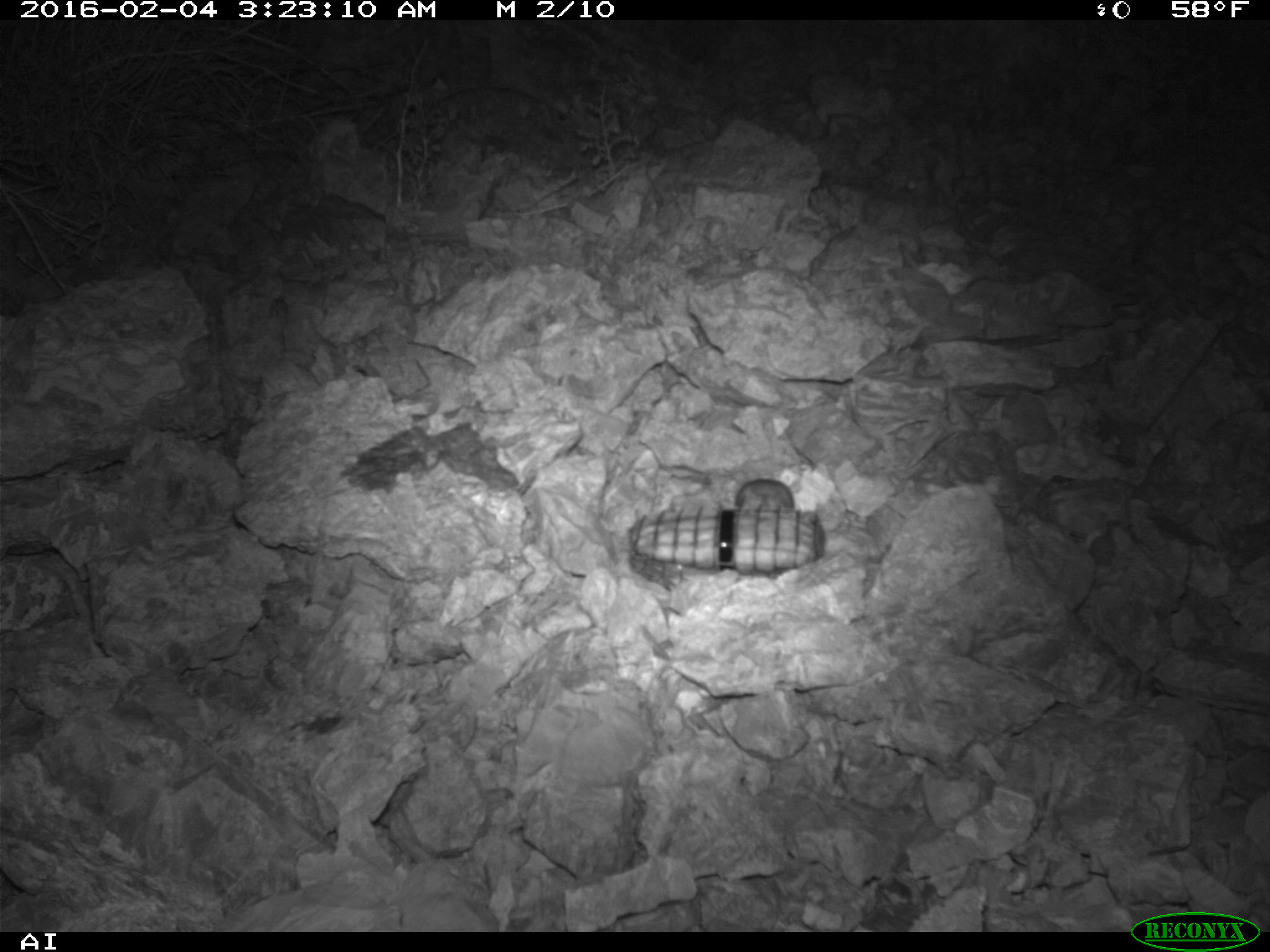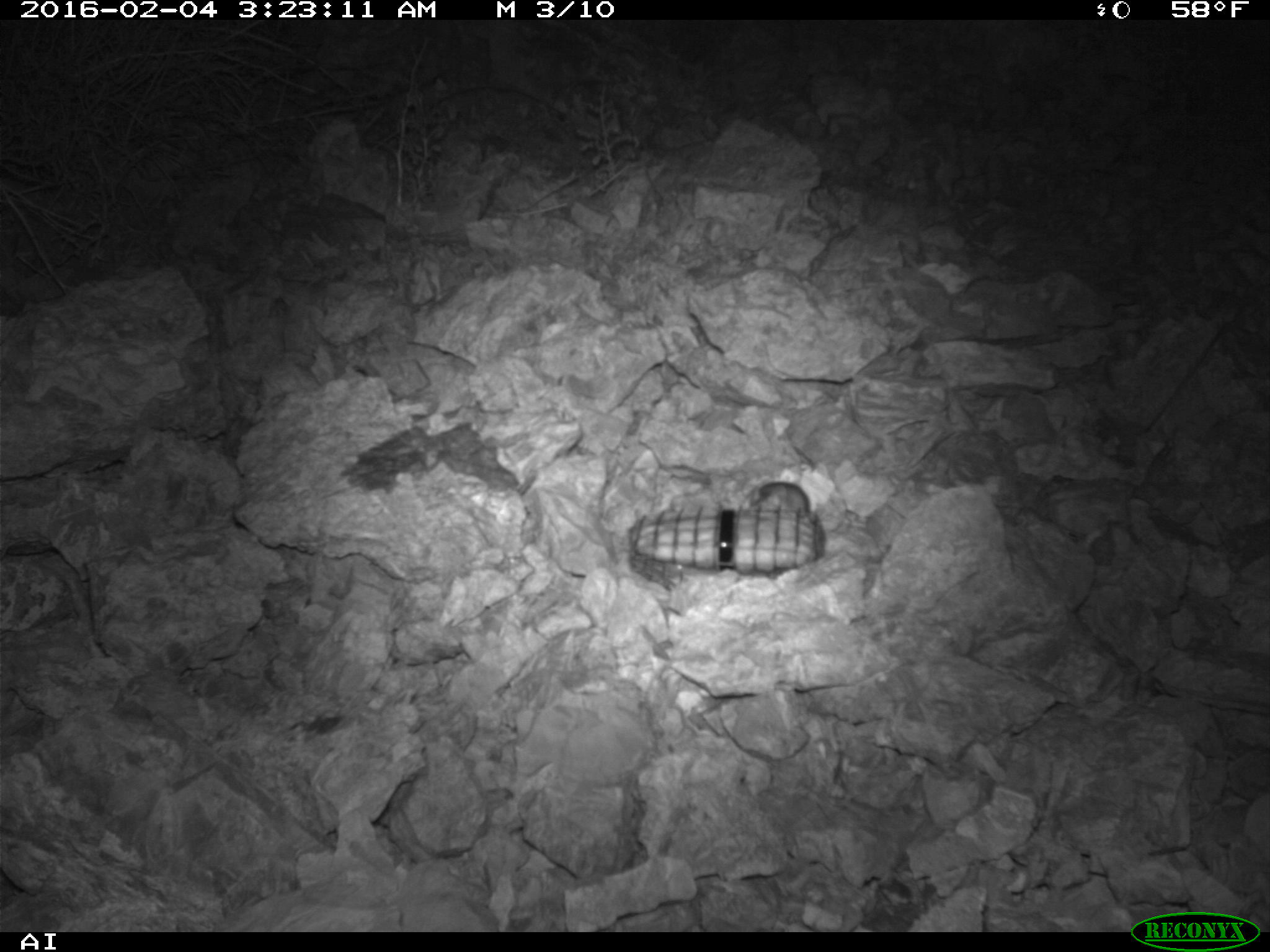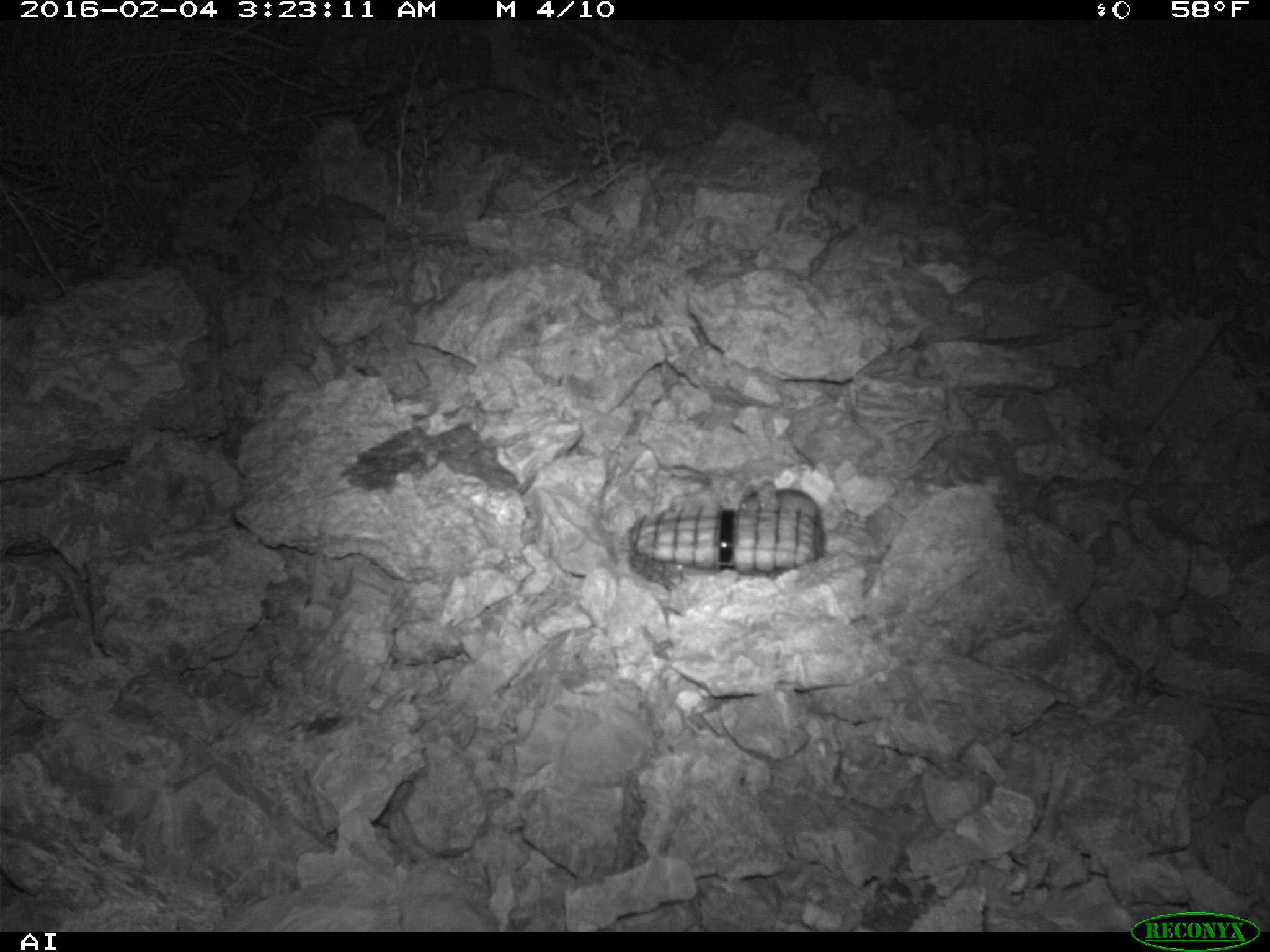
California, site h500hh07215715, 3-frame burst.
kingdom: Animalia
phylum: Chordata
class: Mammalia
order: Rodentia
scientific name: Rodentia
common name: rodent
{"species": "rodent (Rodentia)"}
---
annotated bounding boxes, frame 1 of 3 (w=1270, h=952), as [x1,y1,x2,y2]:
rodent: [734,474,797,509]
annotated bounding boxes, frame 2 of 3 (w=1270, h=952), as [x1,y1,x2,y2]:
rodent: [739,482,812,511]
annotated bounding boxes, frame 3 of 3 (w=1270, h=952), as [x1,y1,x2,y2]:
rodent: [739,480,819,516]